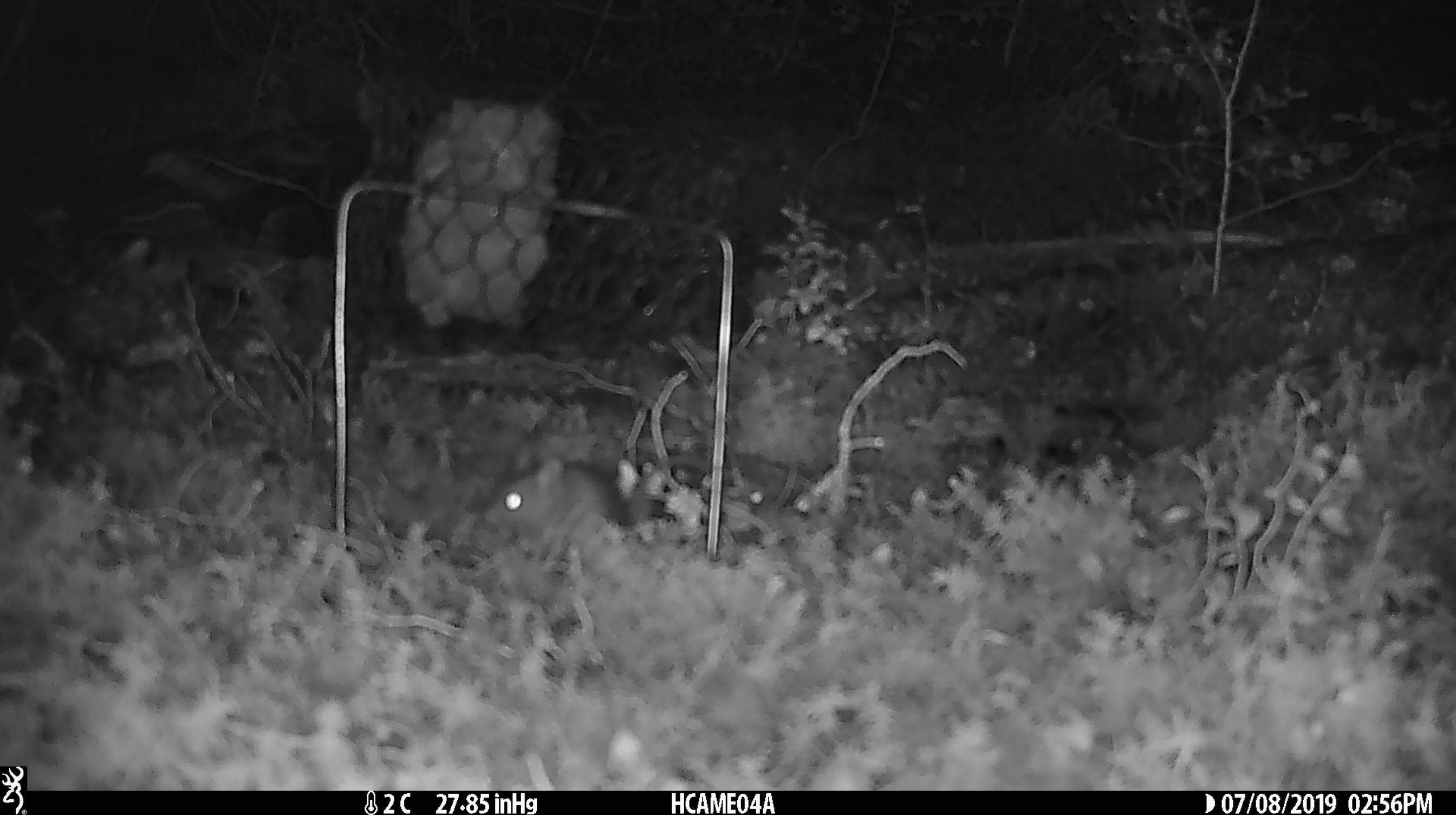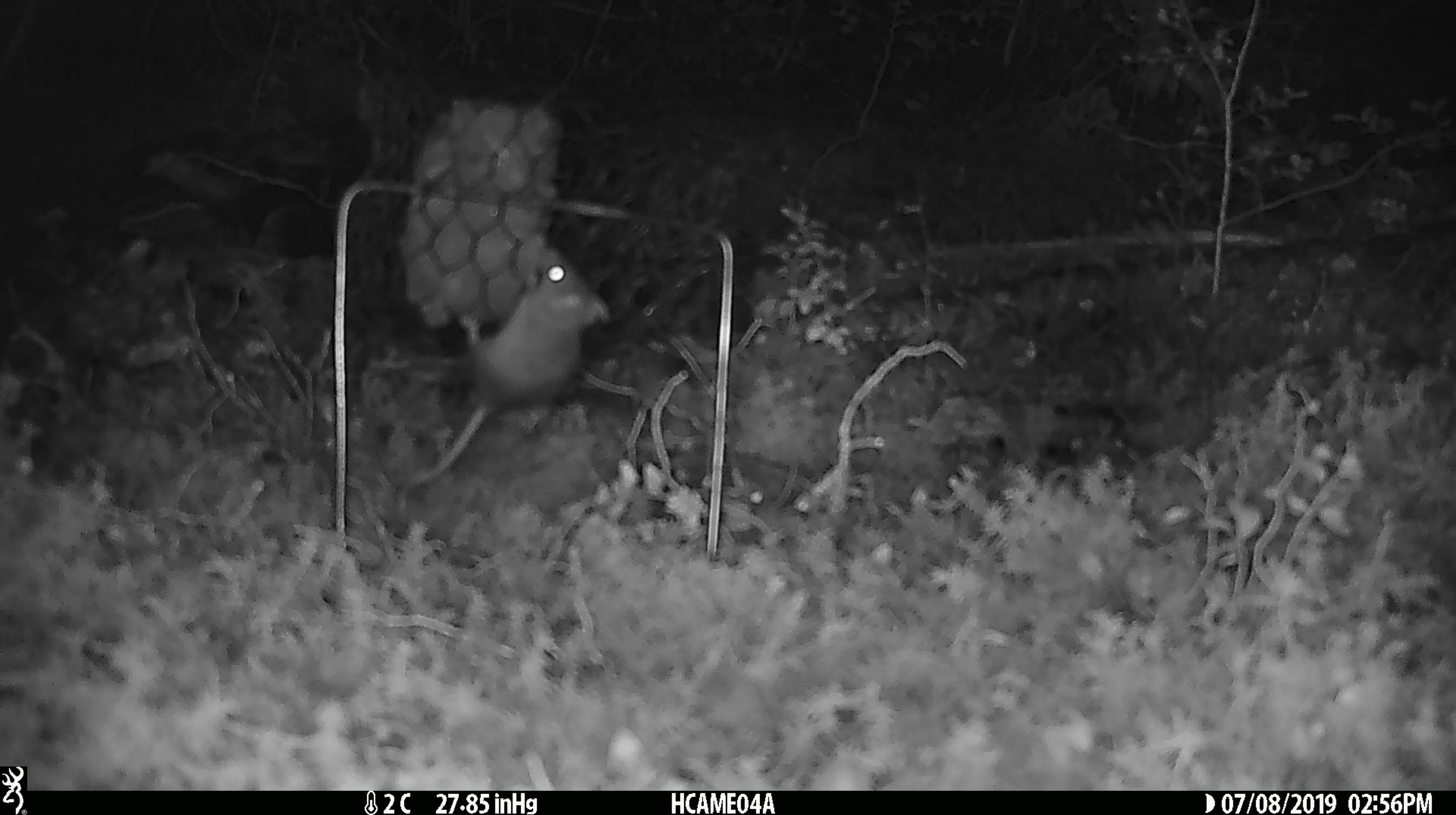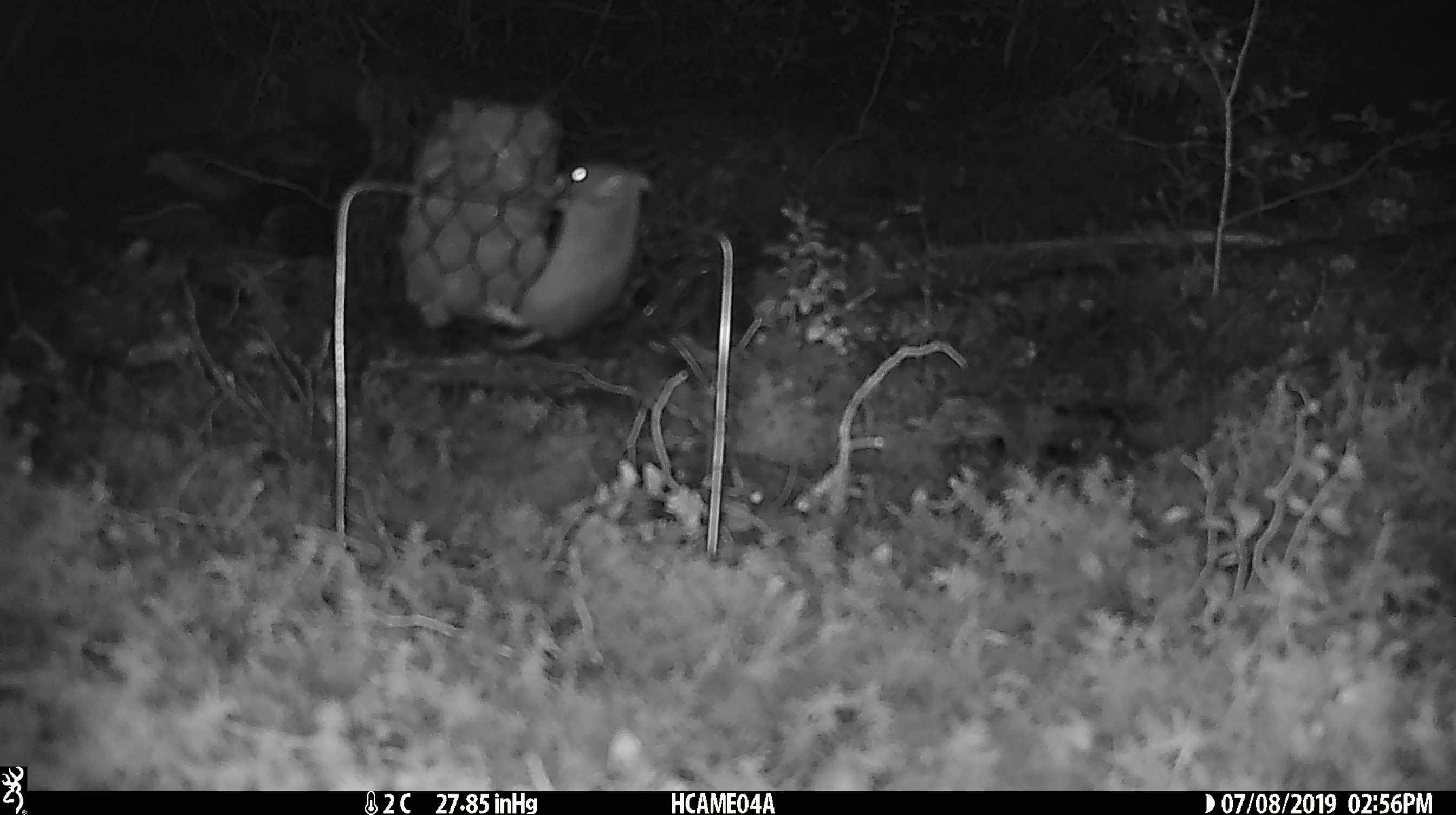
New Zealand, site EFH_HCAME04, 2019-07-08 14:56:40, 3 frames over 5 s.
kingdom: Animalia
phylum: Chordata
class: Mammalia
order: Rodentia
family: Muridae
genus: Mus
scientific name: Mus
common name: mouse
Mouse (Mus).